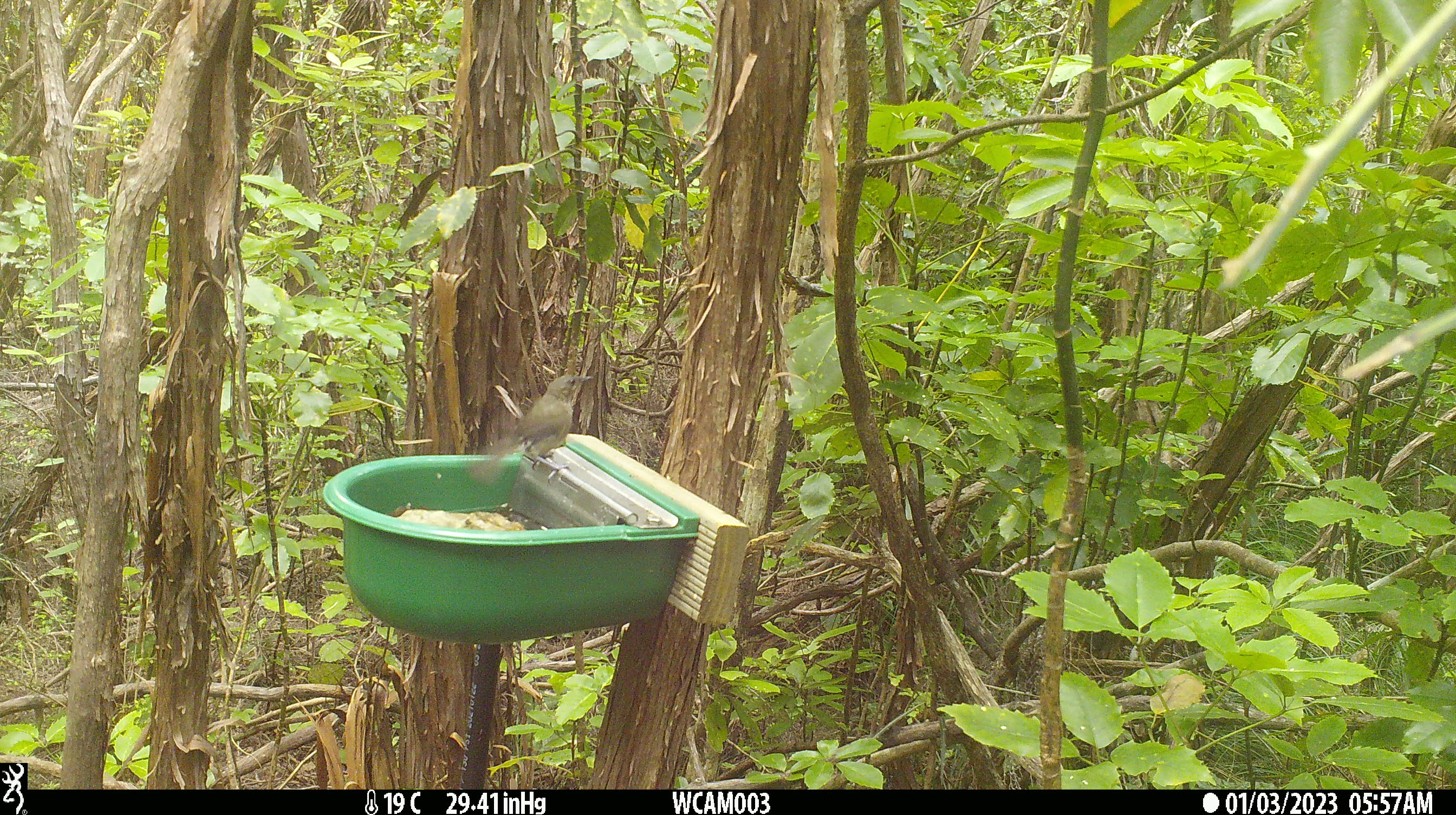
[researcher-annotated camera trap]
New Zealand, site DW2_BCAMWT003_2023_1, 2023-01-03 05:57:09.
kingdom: Animalia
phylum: Chordata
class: Aves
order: Passeriformes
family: Meliphagidae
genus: Anthornis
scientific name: Anthornis melanura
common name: new zealand bellbird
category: bellbird